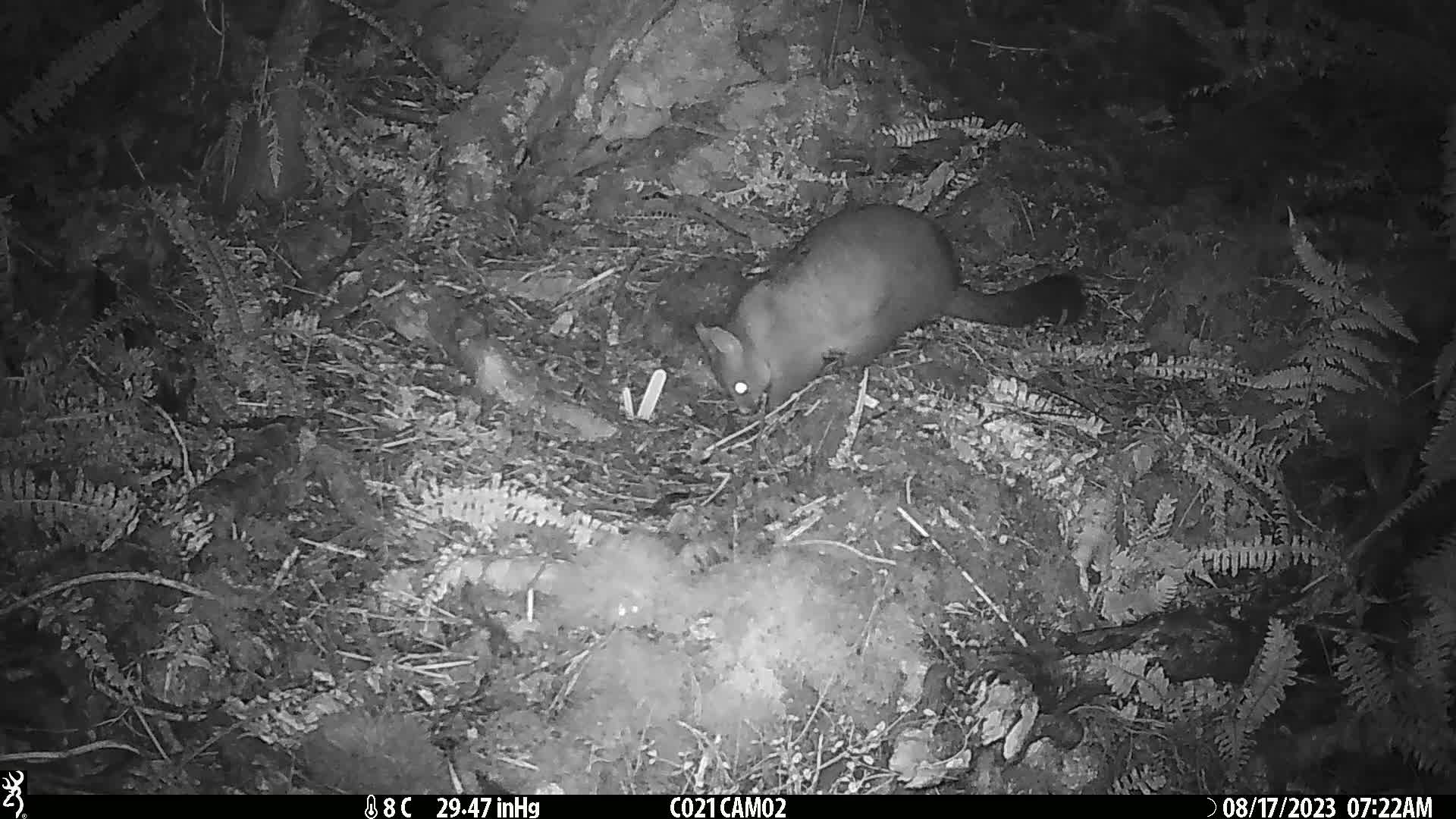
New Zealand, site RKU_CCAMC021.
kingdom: Animalia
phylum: Chordata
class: Mammalia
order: Diprotodontia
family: Phalangeridae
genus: Trichosurus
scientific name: Trichosurus vulpecula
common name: common brushtail possum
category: possum